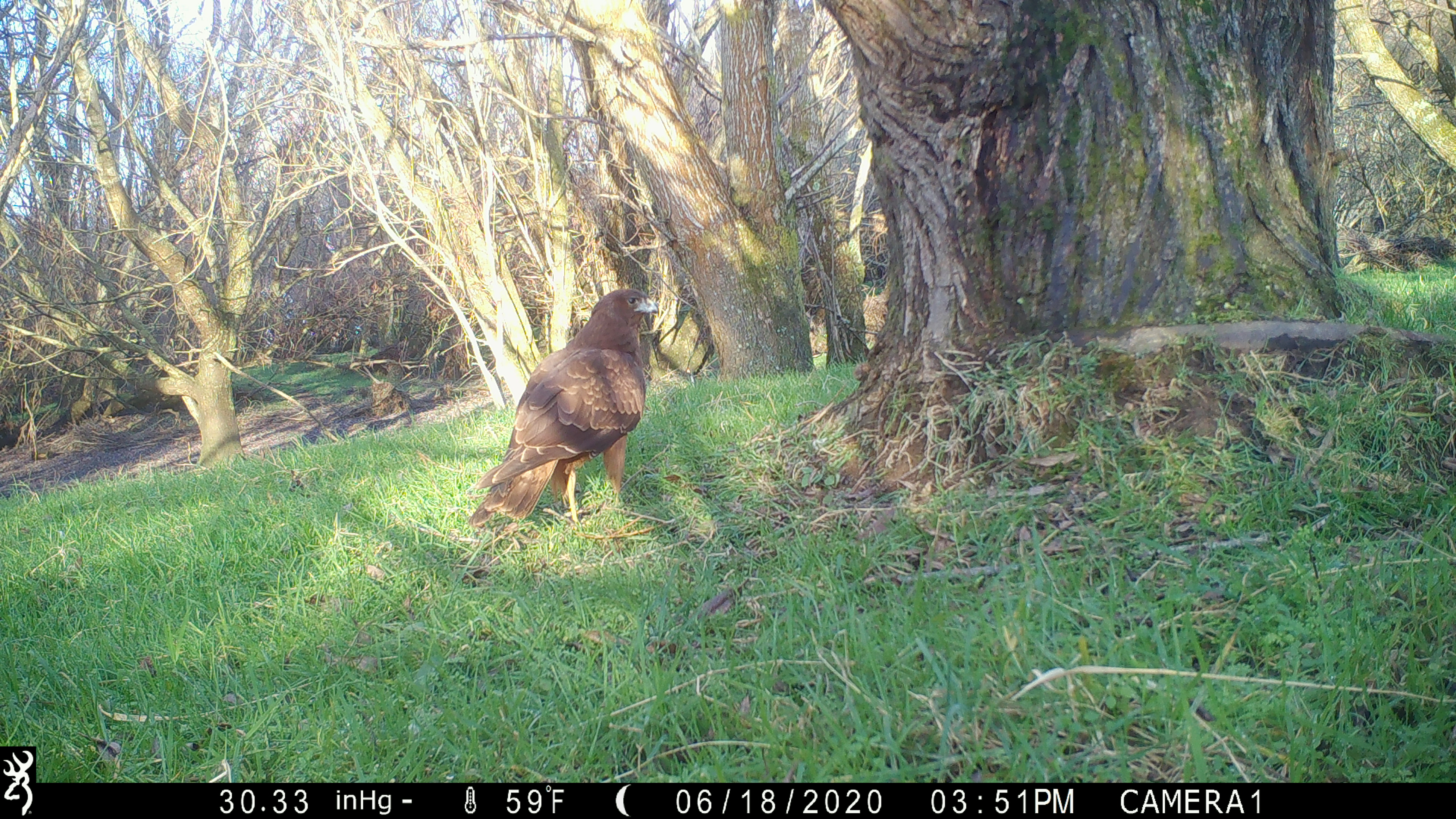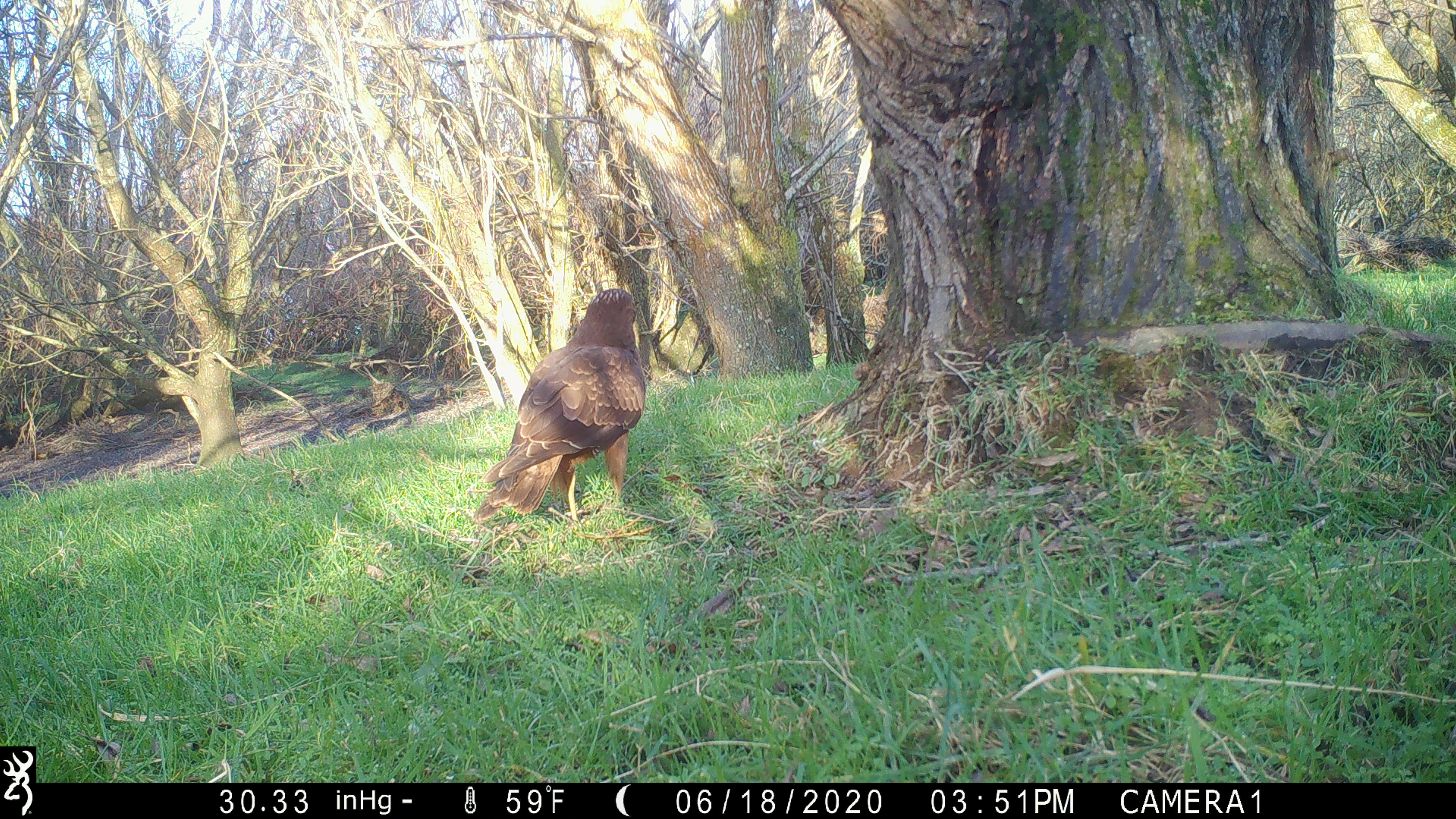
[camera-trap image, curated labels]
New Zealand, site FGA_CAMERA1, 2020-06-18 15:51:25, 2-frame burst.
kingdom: Animalia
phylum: Chordata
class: Aves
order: Accipitriformes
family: Accipitridae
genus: Circus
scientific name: Circus approximans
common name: swamp harrier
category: harrier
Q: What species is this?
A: Harrier (swamp harrier) (Circus approximans).